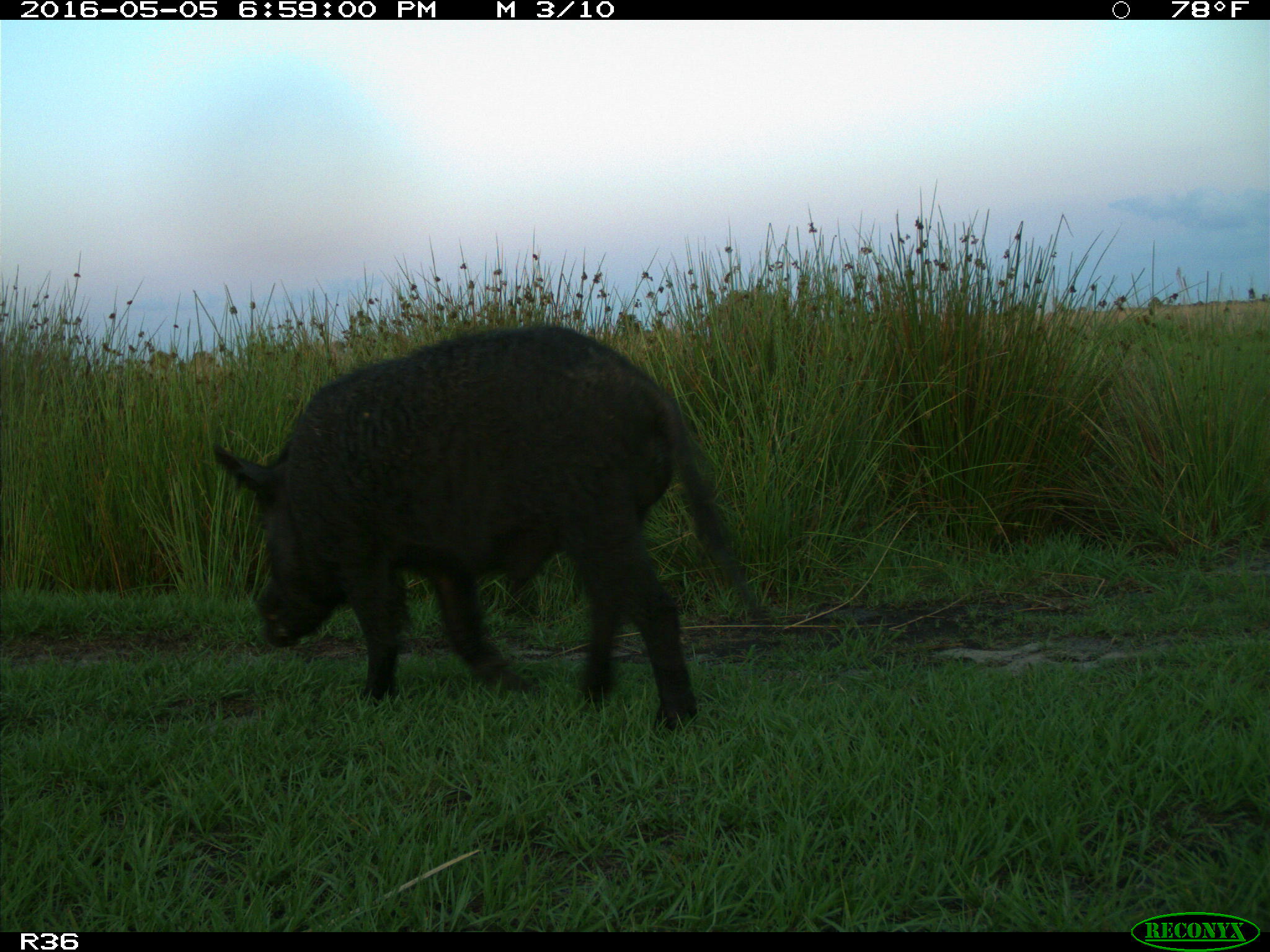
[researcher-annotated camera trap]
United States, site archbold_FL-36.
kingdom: Animalia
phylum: Chordata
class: Mammalia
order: Artiodactyla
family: Suidae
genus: Sus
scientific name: Sus scrofa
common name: wild boar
Sus scrofa (wild boar).